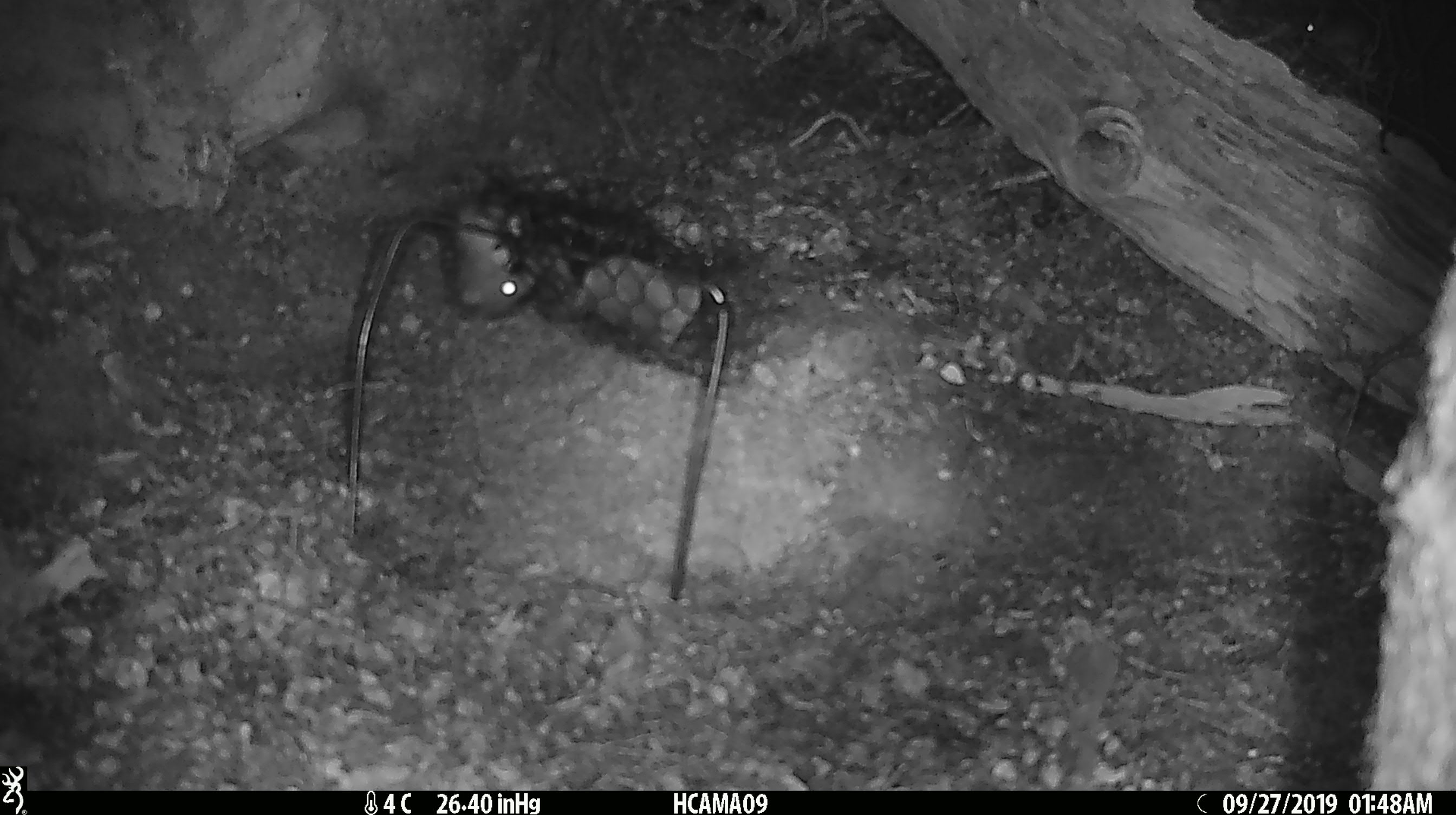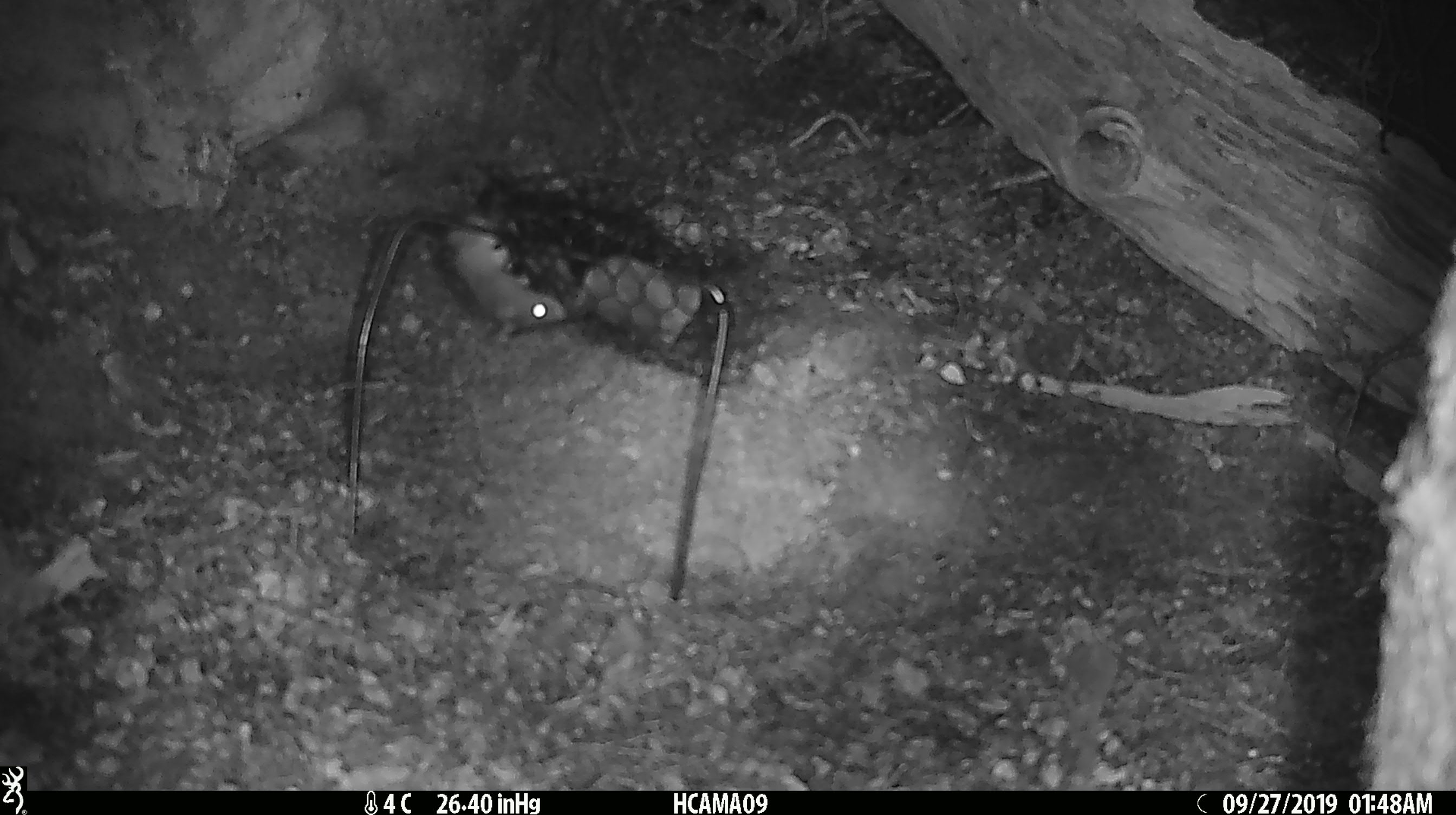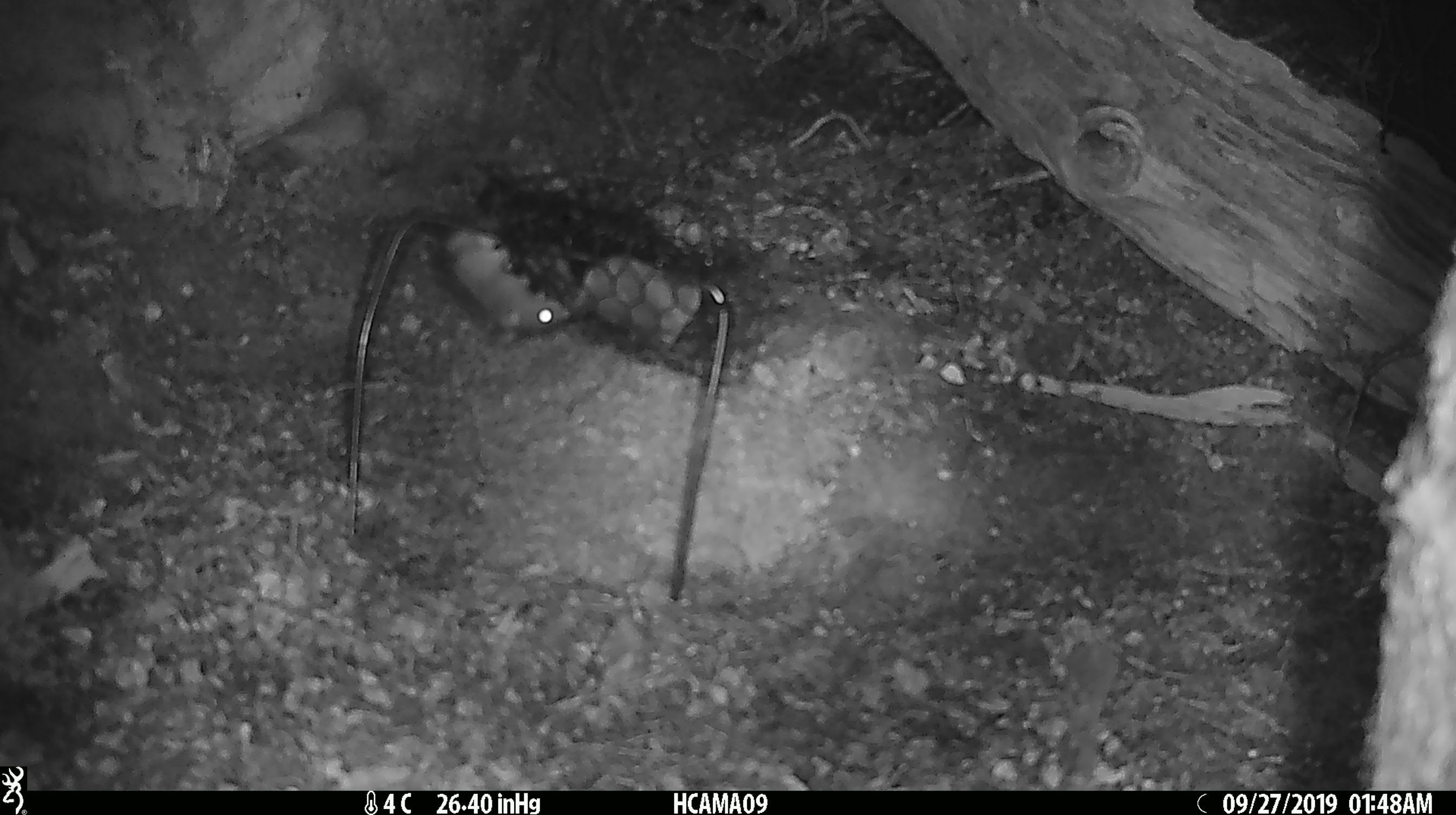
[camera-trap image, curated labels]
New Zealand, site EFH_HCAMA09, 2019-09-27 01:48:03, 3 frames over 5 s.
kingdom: Animalia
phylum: Chordata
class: Mammalia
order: Rodentia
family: Muridae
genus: Mus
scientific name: Mus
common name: mouse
Mouse (Mus).